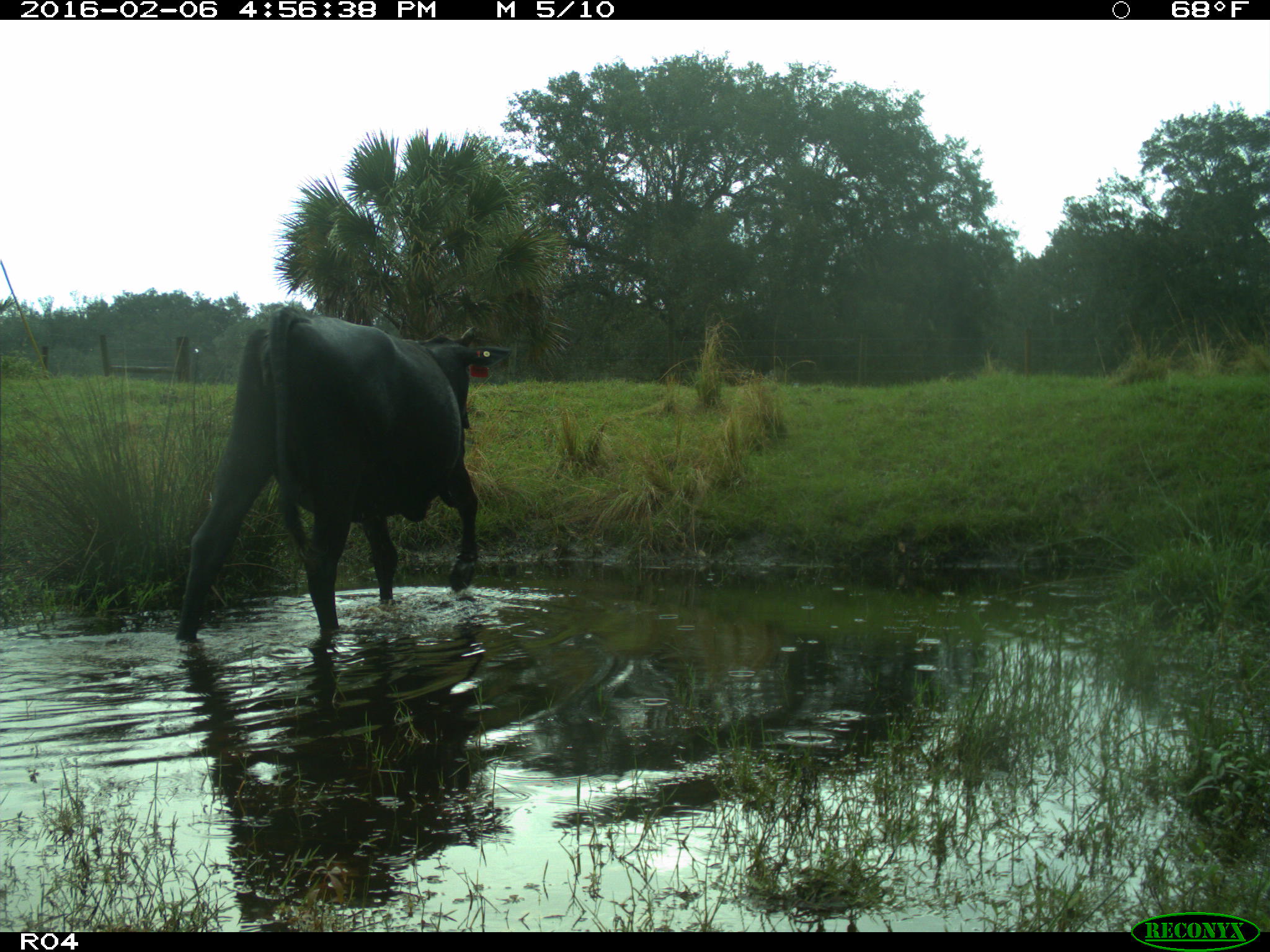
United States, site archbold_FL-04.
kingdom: Animalia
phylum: Chordata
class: Mammalia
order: Artiodactyla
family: Bovidae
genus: Bos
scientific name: Bos taurus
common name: domestic cow